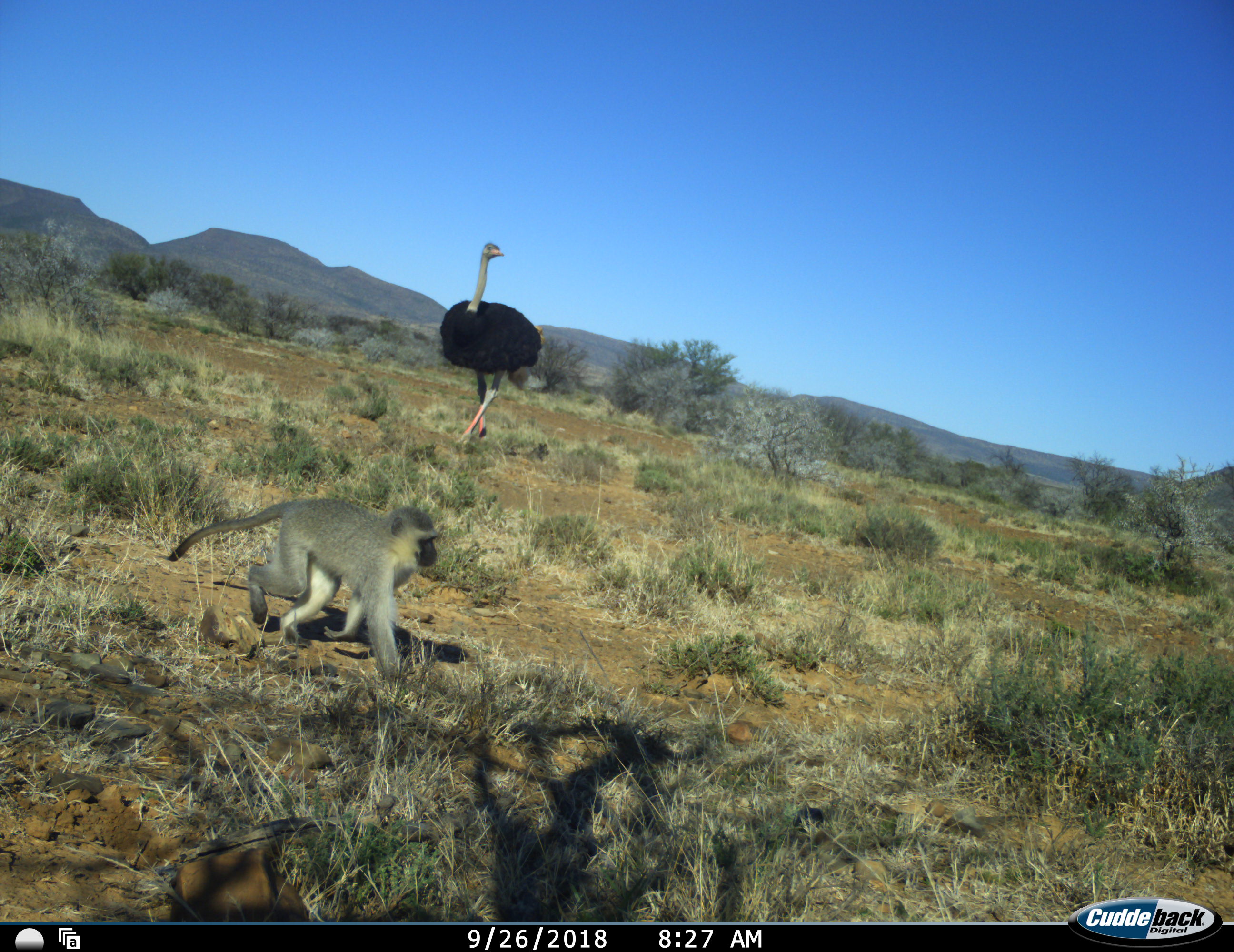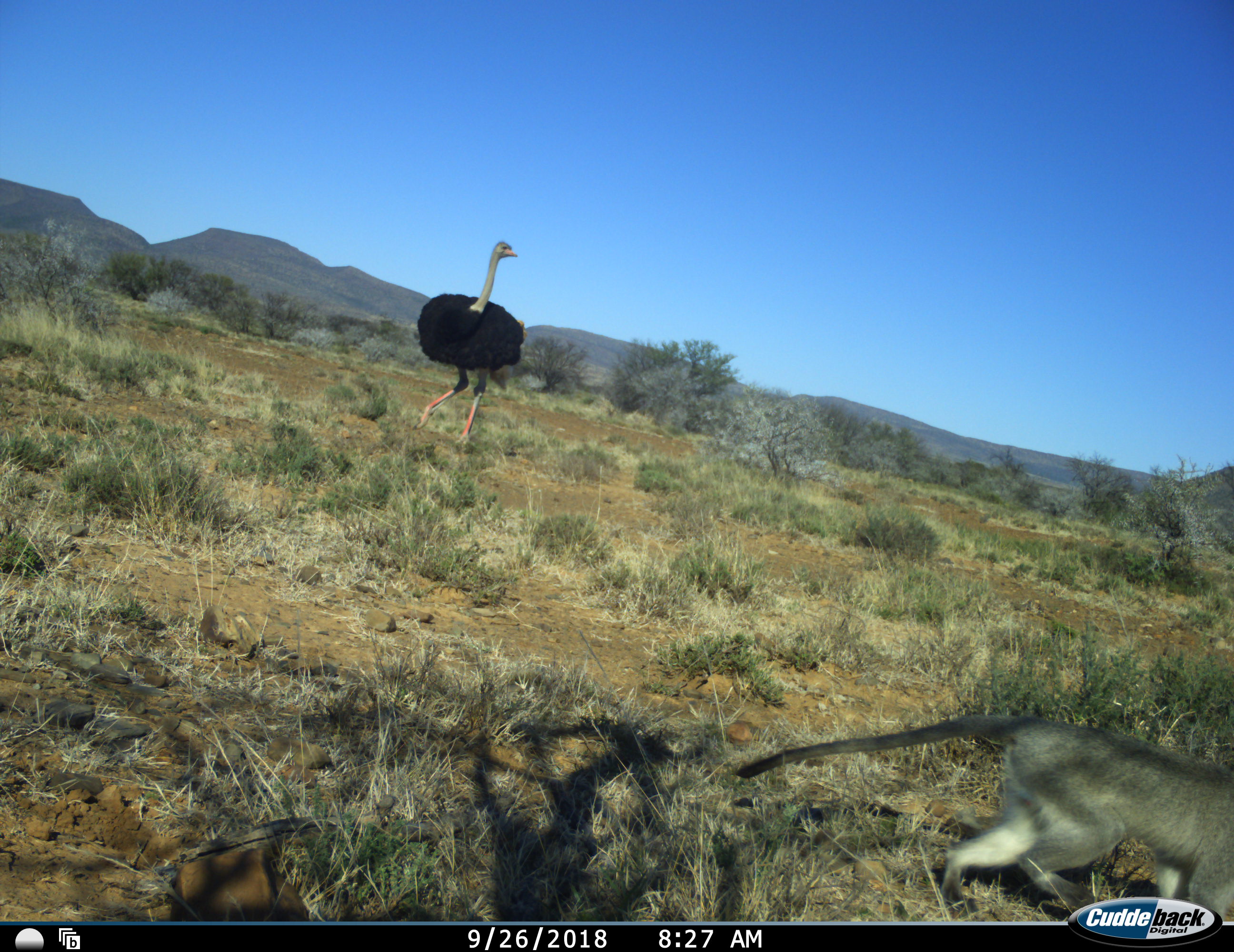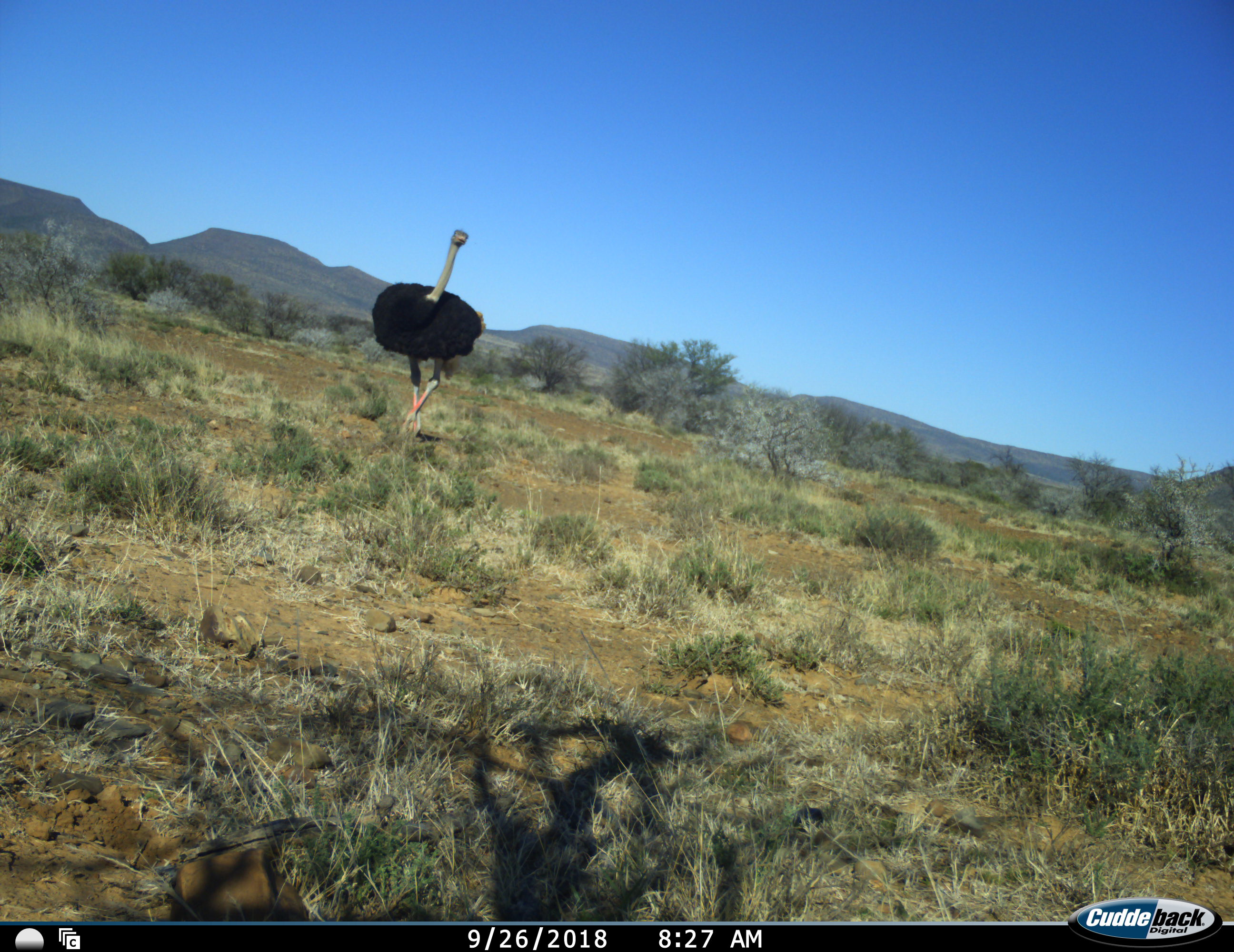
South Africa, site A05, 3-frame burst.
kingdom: Animalia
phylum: Chordata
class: Mammalia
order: Primates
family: Cercopithecidae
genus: Chlorocebus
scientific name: Chlorocebus pygerythrus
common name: vervet monkey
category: monkeyvervet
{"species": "monkeyvervet (vervet monkey) (Chlorocebus pygerythrus)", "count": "1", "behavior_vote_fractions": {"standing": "0%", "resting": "0%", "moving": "100%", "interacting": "0%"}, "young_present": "0%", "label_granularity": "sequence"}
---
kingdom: Animalia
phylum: Chordata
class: Aves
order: Struthioniformes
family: Struthionidae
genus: Struthio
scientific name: Struthio camelus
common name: ostrich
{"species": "ostrich (Struthio camelus)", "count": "1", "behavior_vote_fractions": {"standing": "20%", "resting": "0%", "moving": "80%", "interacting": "0%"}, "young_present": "0%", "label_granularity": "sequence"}